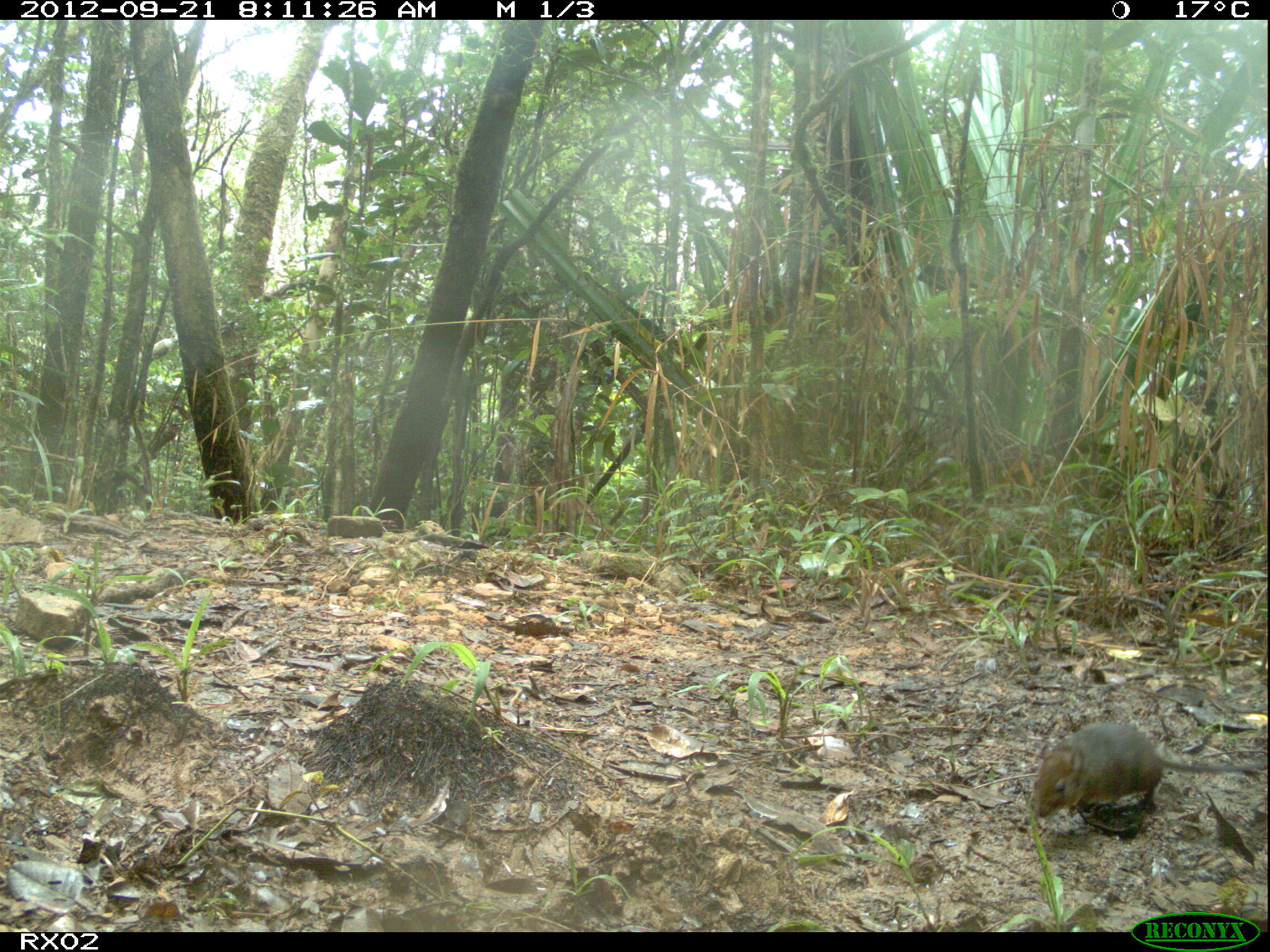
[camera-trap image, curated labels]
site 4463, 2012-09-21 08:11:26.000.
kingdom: Animalia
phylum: Chordata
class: Mammalia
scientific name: Mammalia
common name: mammals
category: small mammal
Small mammal (mammals) (Mammalia), count 1.